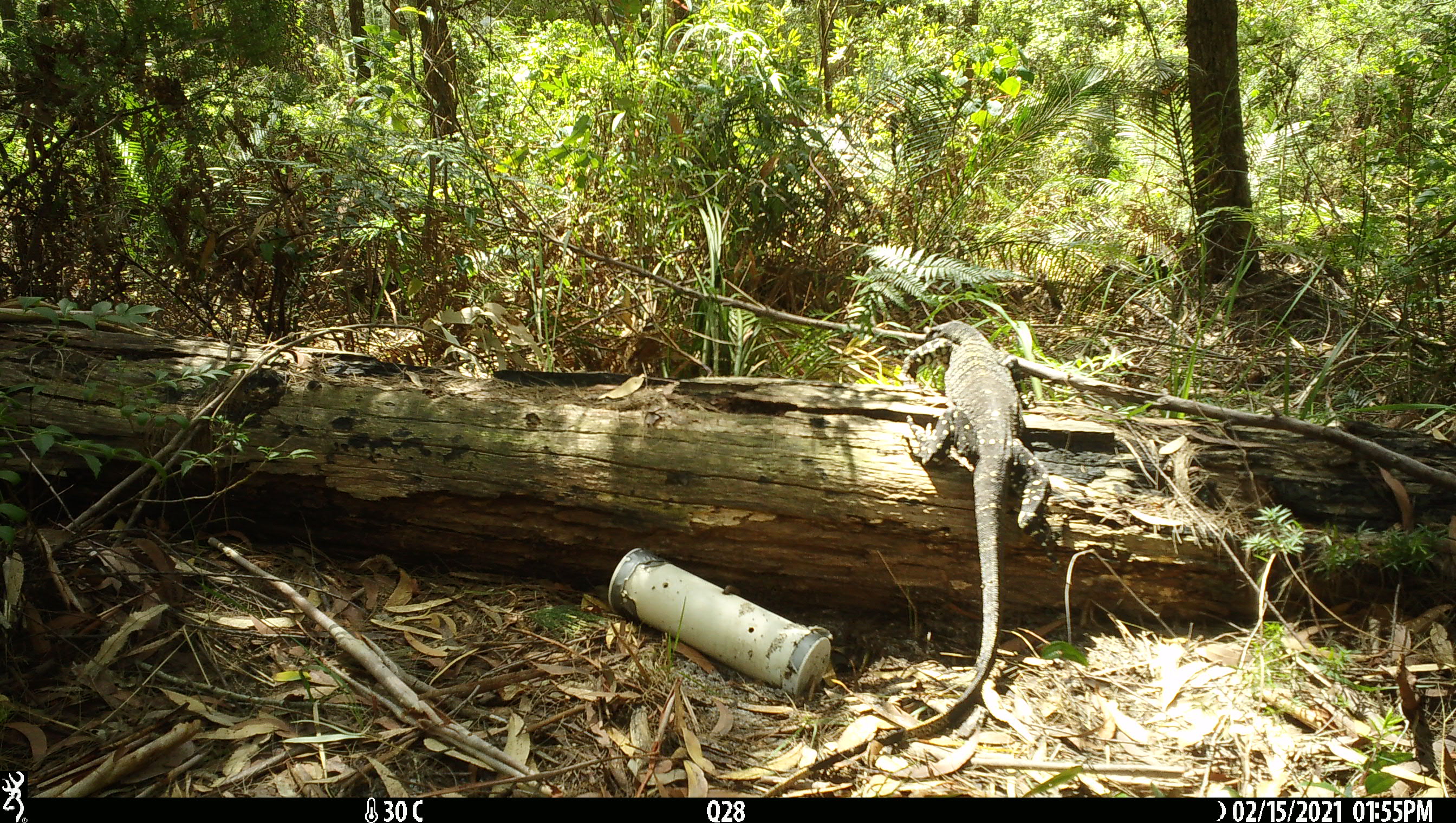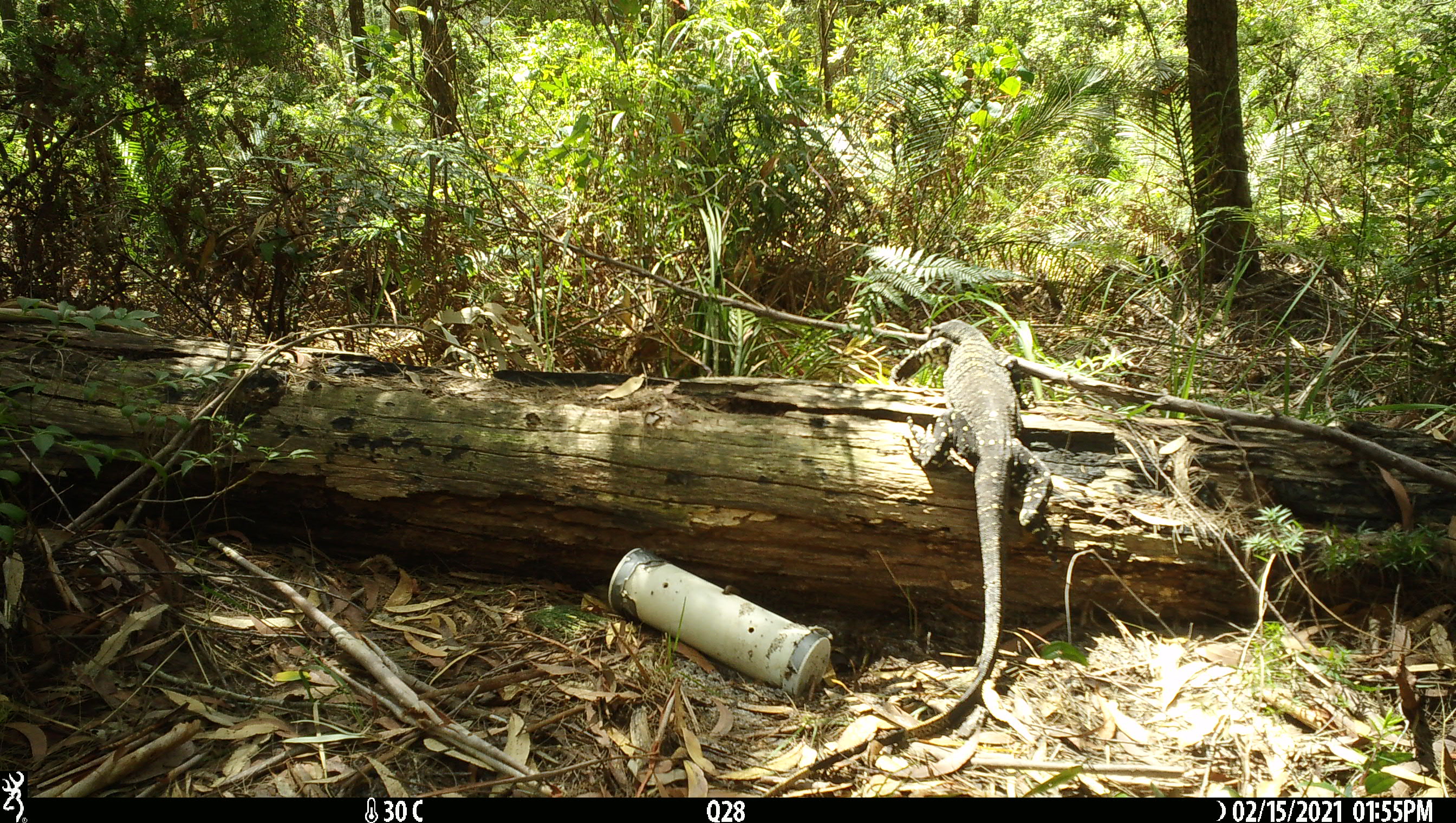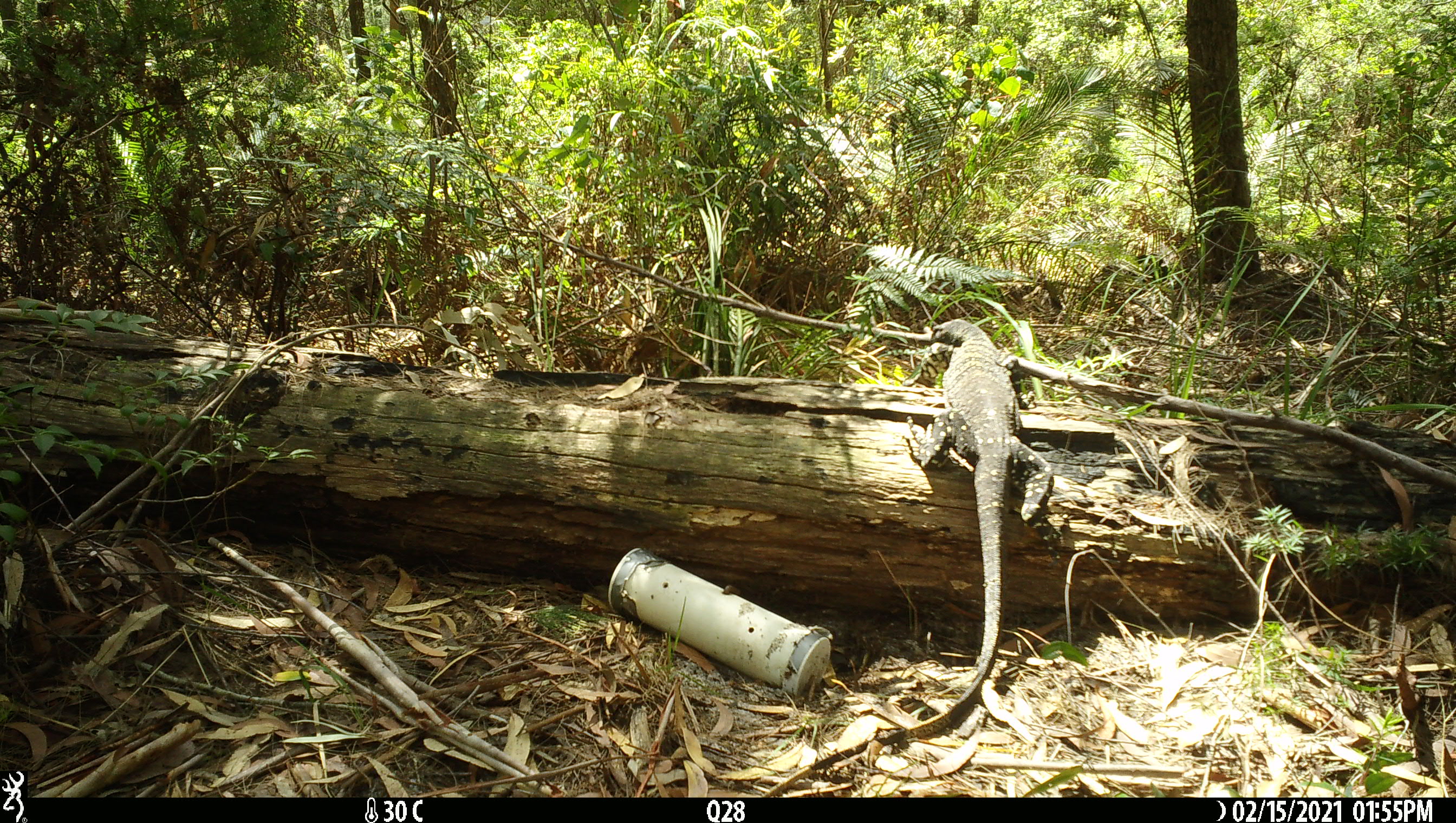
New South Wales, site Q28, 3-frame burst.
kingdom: Animalia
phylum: Chordata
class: Reptilia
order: Squamata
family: Varanidae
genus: Varanus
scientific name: Varanus varius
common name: lace monitor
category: goanna